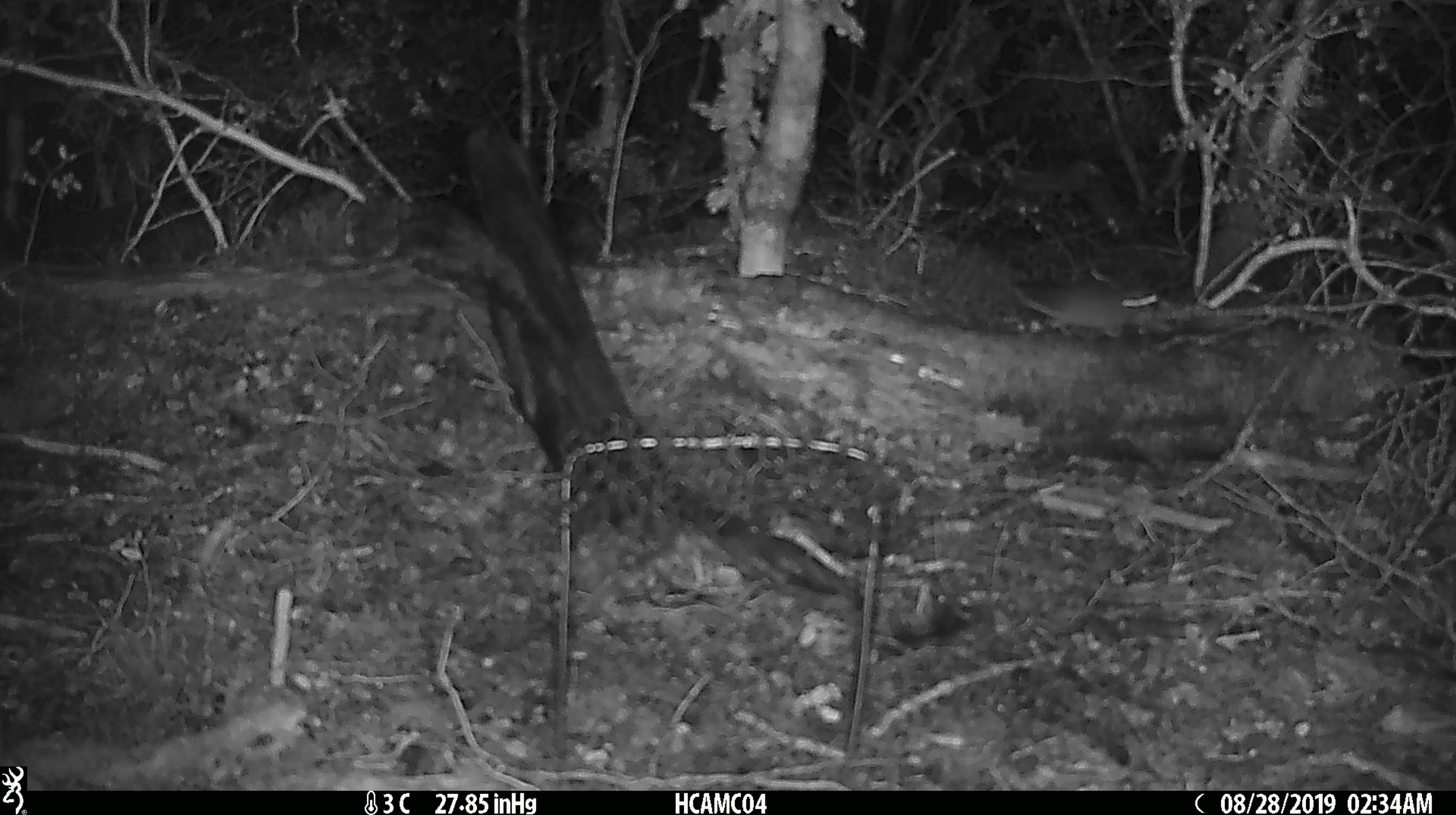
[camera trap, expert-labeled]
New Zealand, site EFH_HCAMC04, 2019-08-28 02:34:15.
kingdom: Animalia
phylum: Chordata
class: Mammalia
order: Rodentia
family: Muridae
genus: Mus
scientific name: Mus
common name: mouse